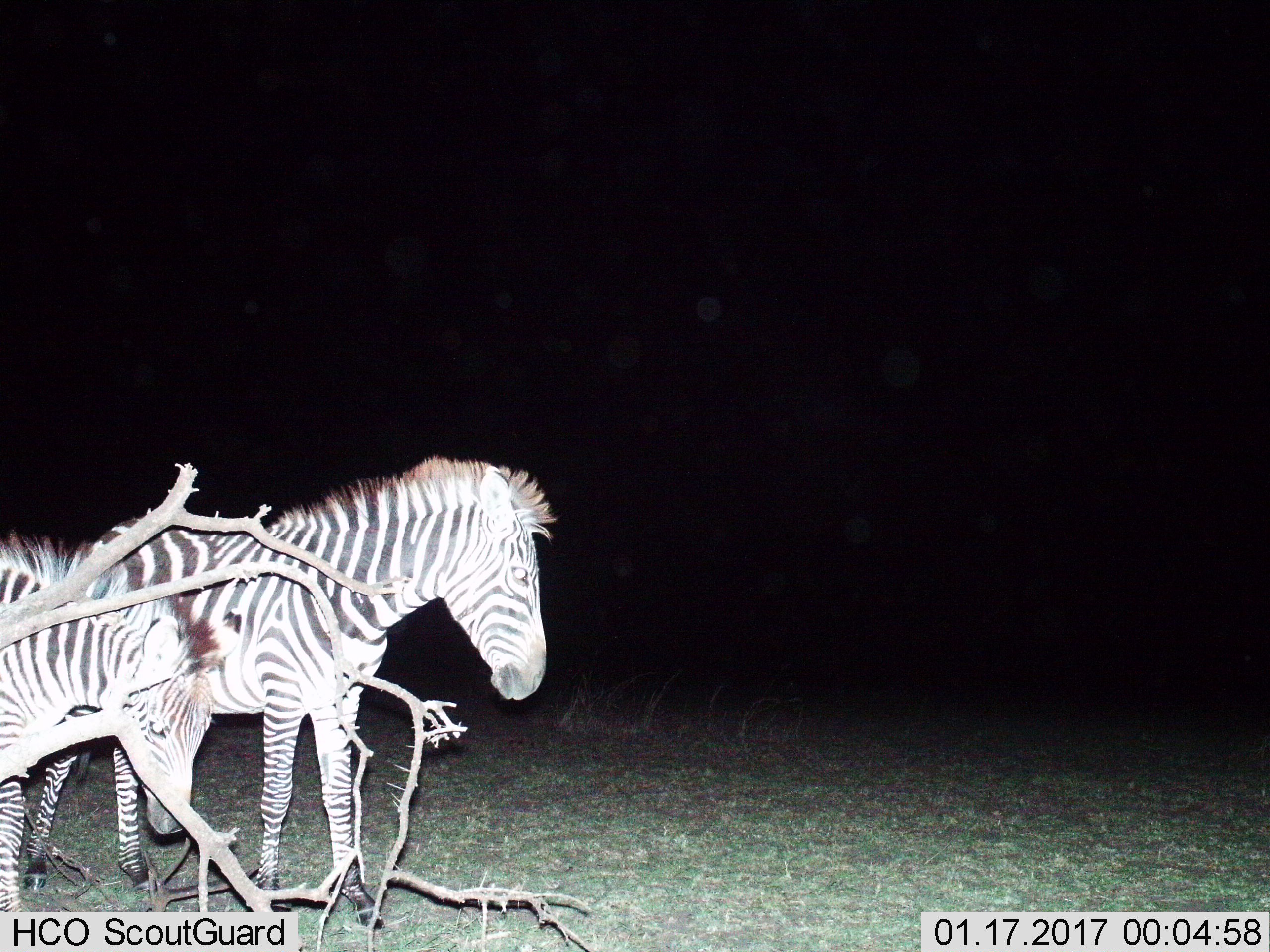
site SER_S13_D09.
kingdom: Animalia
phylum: Chordata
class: Mammalia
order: Perissodactyla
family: Equidae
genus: Equus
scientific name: Equus quagga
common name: plains zebra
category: zebraplains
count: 2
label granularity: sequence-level